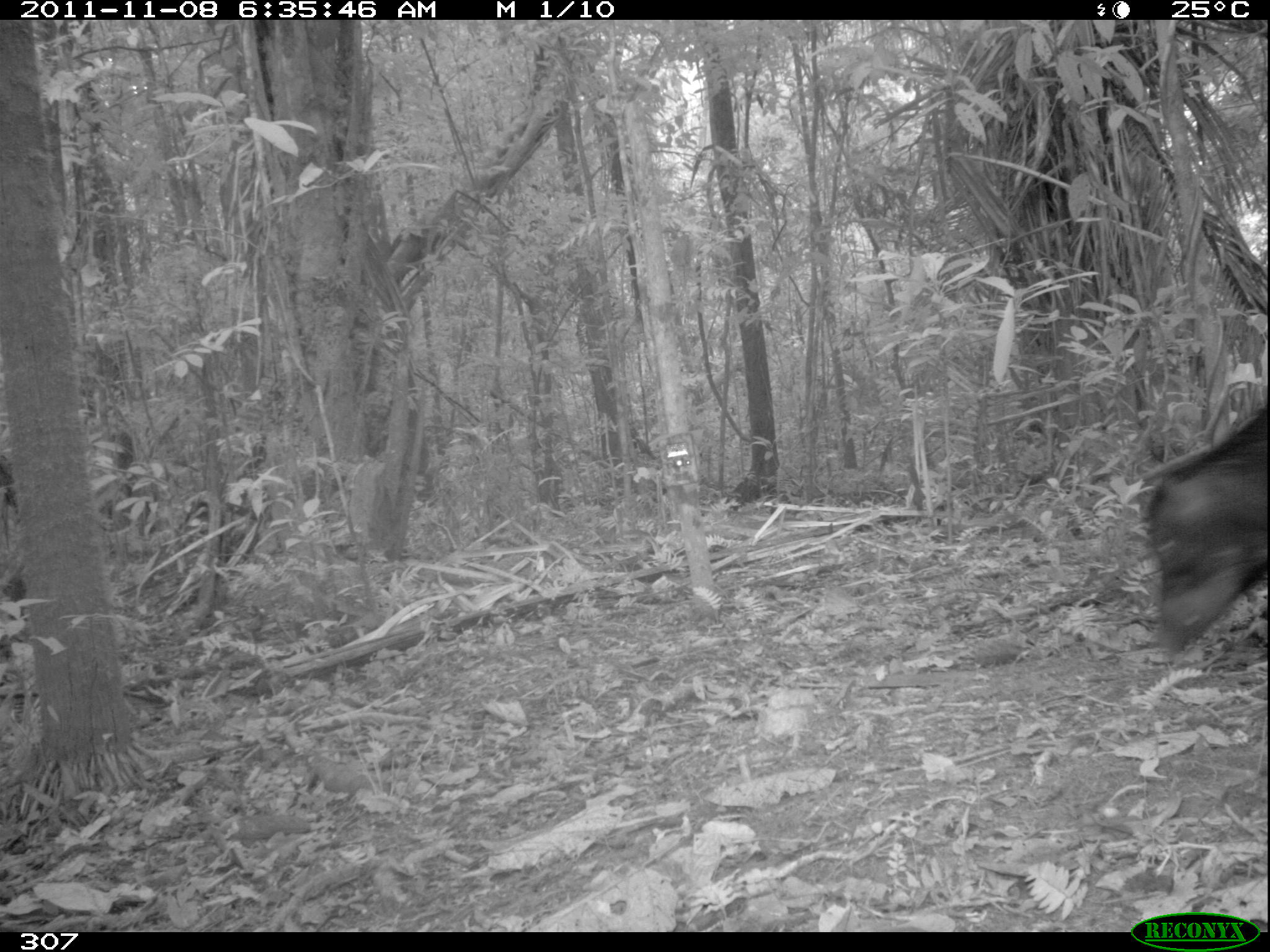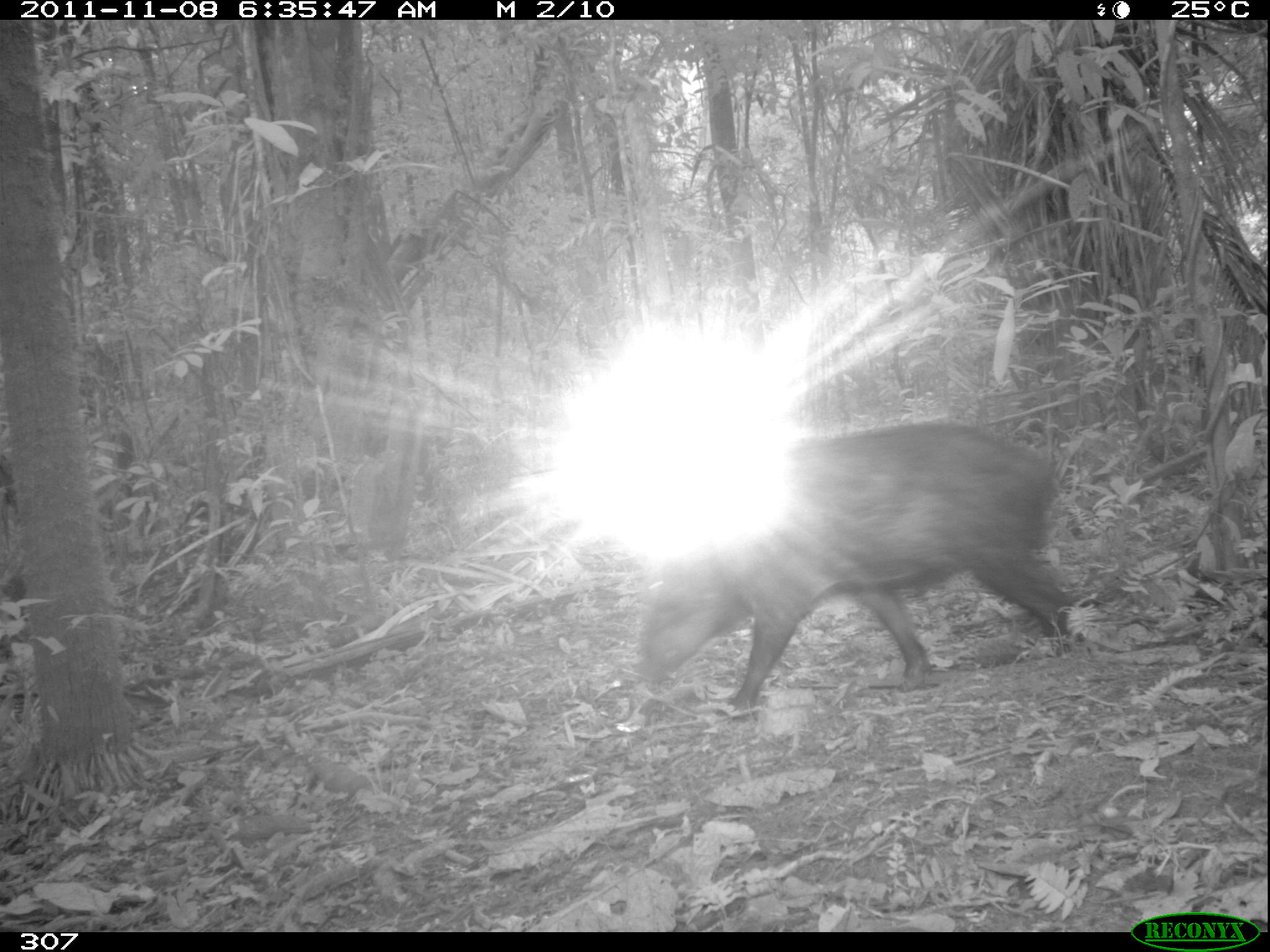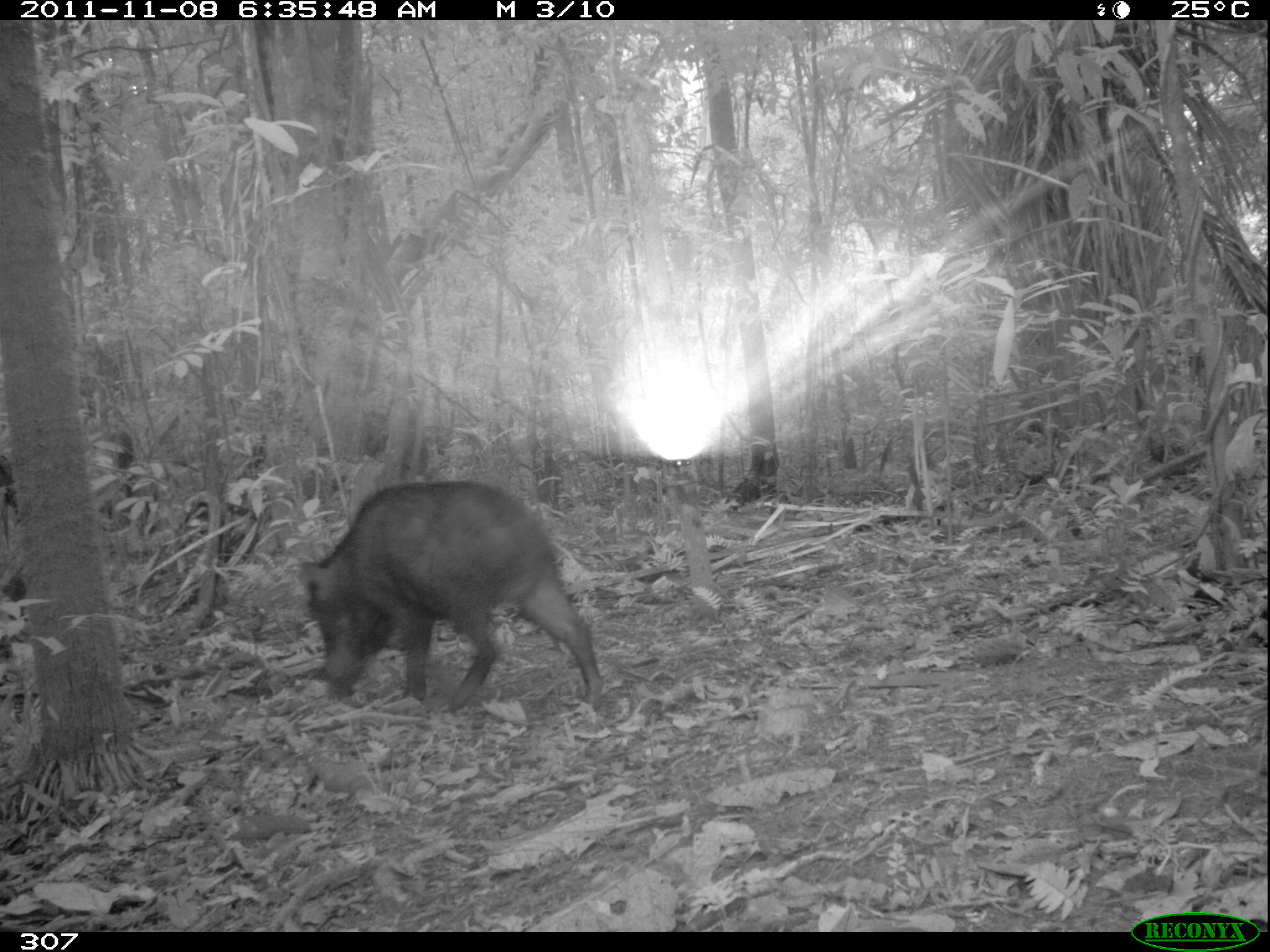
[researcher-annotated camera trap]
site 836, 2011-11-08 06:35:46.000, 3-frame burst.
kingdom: Animalia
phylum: Chordata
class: Mammalia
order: Artiodactyla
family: Tayassuidae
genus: Tayassu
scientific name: Tayassu pecari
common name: white-lipped peccary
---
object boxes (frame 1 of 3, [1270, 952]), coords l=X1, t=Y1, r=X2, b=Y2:
tayassu pecari: l=1142, t=406, r=1267, b=666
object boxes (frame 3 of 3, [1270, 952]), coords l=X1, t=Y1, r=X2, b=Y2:
tayassu pecari: l=294, t=477, r=604, b=711